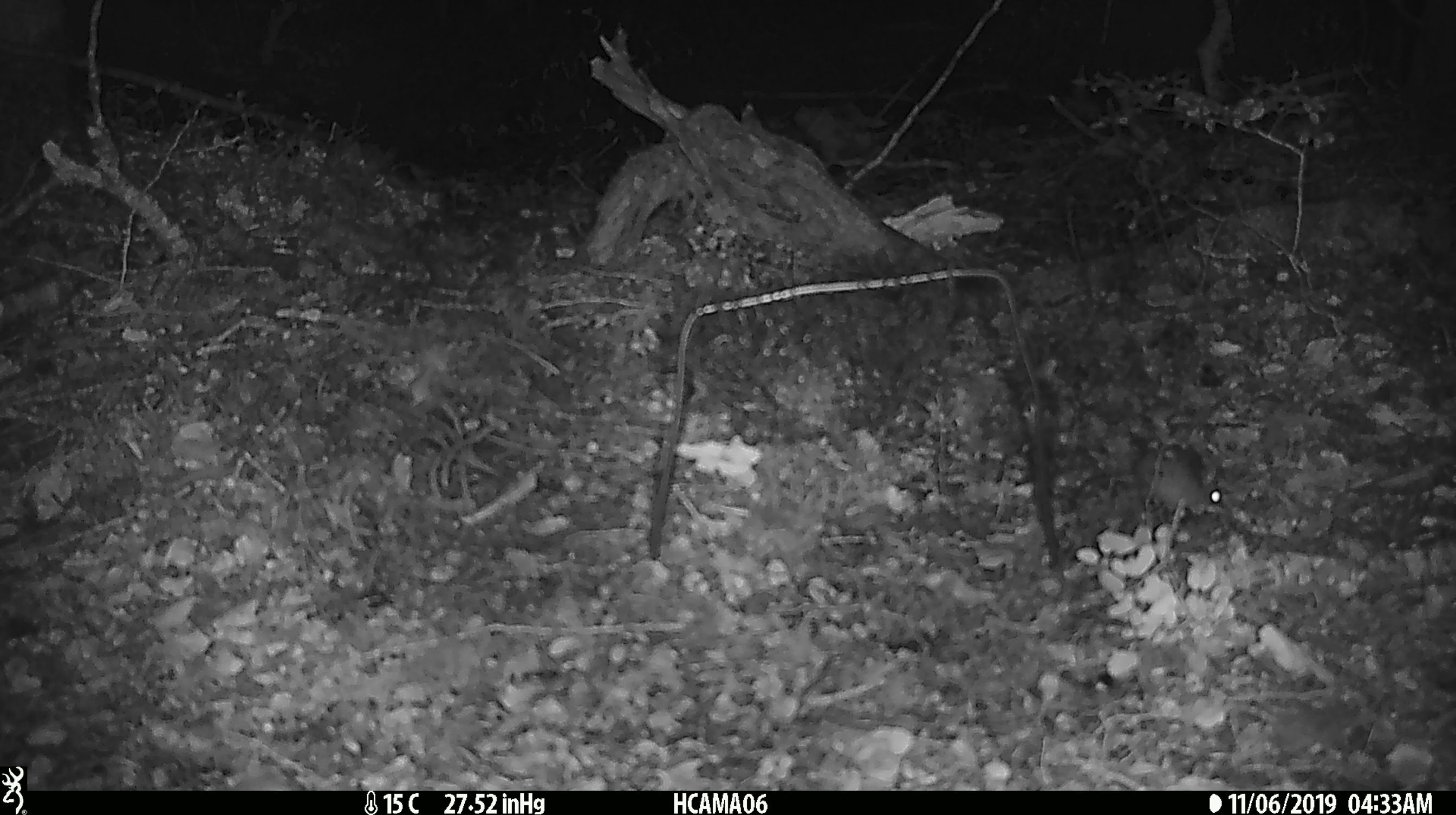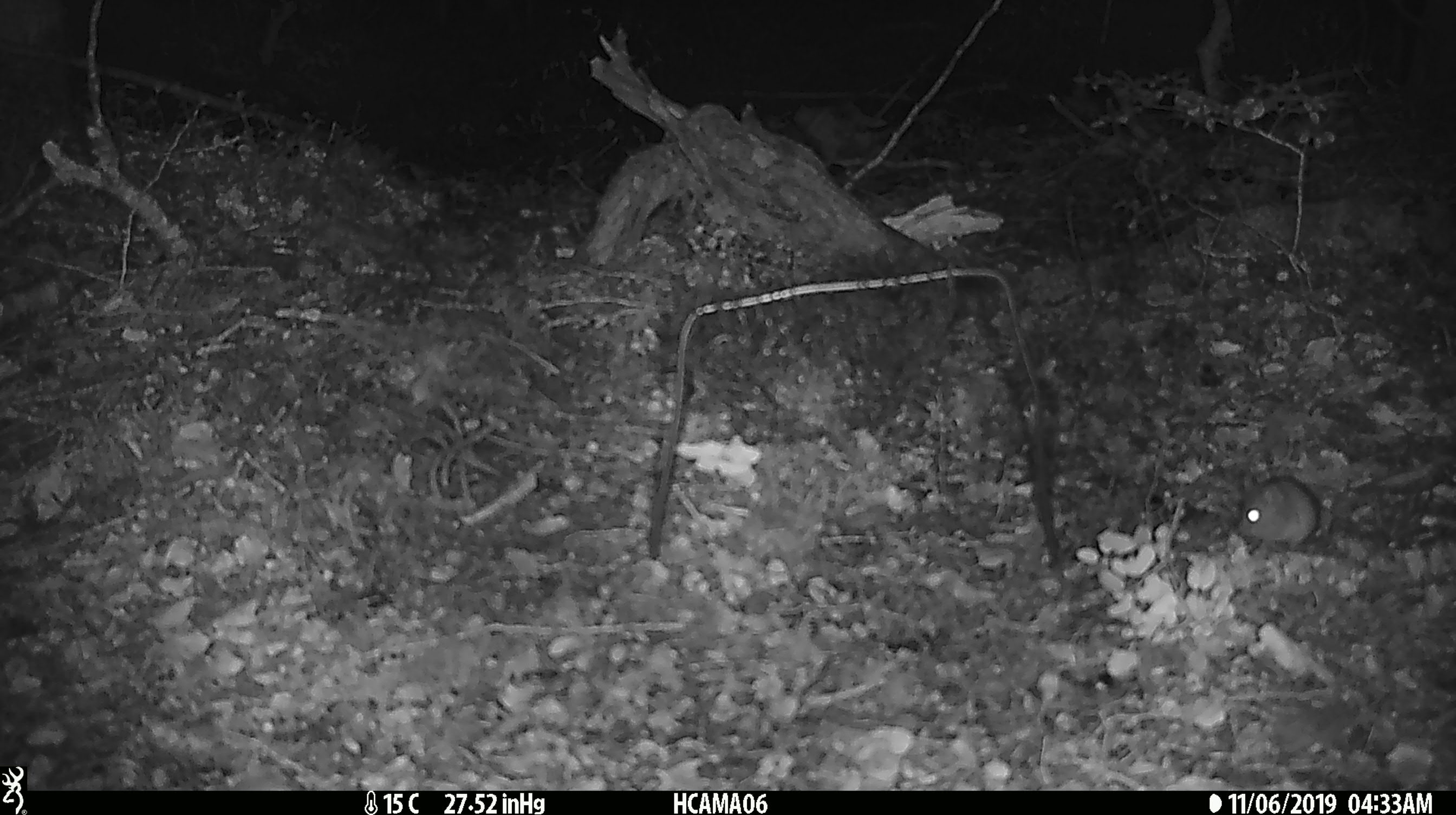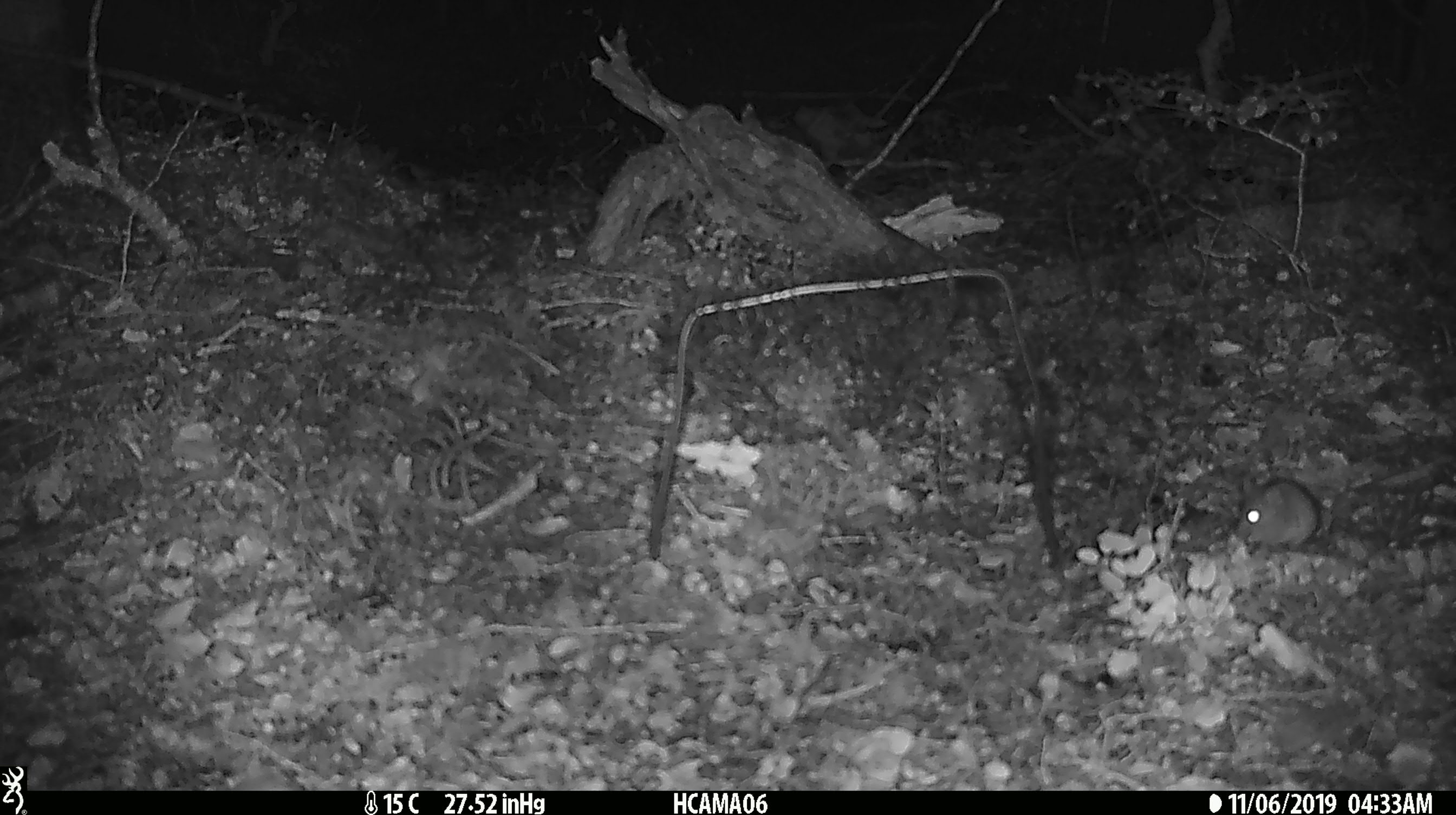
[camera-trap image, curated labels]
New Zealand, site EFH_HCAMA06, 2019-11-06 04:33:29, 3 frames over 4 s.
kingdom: Animalia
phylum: Chordata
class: Mammalia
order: Rodentia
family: Muridae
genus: Mus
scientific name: Mus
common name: mouse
Mouse (Mus).